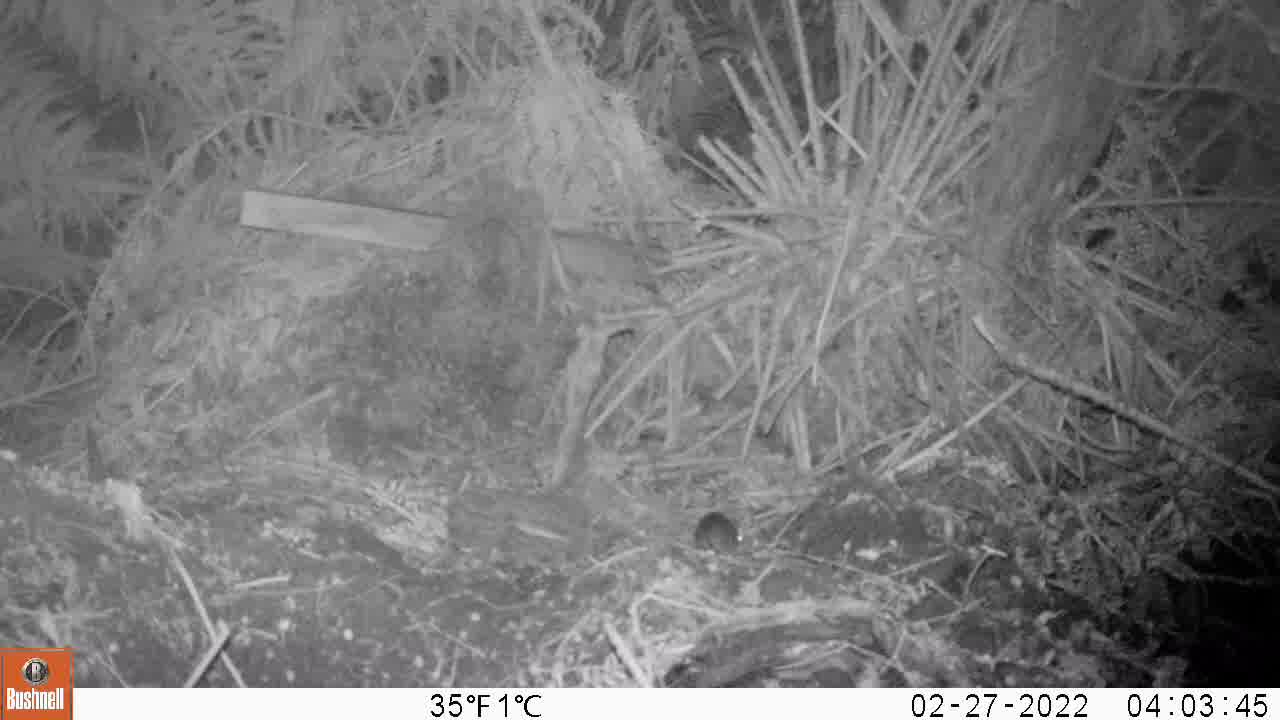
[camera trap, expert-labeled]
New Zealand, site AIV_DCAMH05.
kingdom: Animalia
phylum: Chordata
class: Mammalia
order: Rodentia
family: Muridae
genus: Mus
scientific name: Mus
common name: mouse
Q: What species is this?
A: Mouse (Mus).